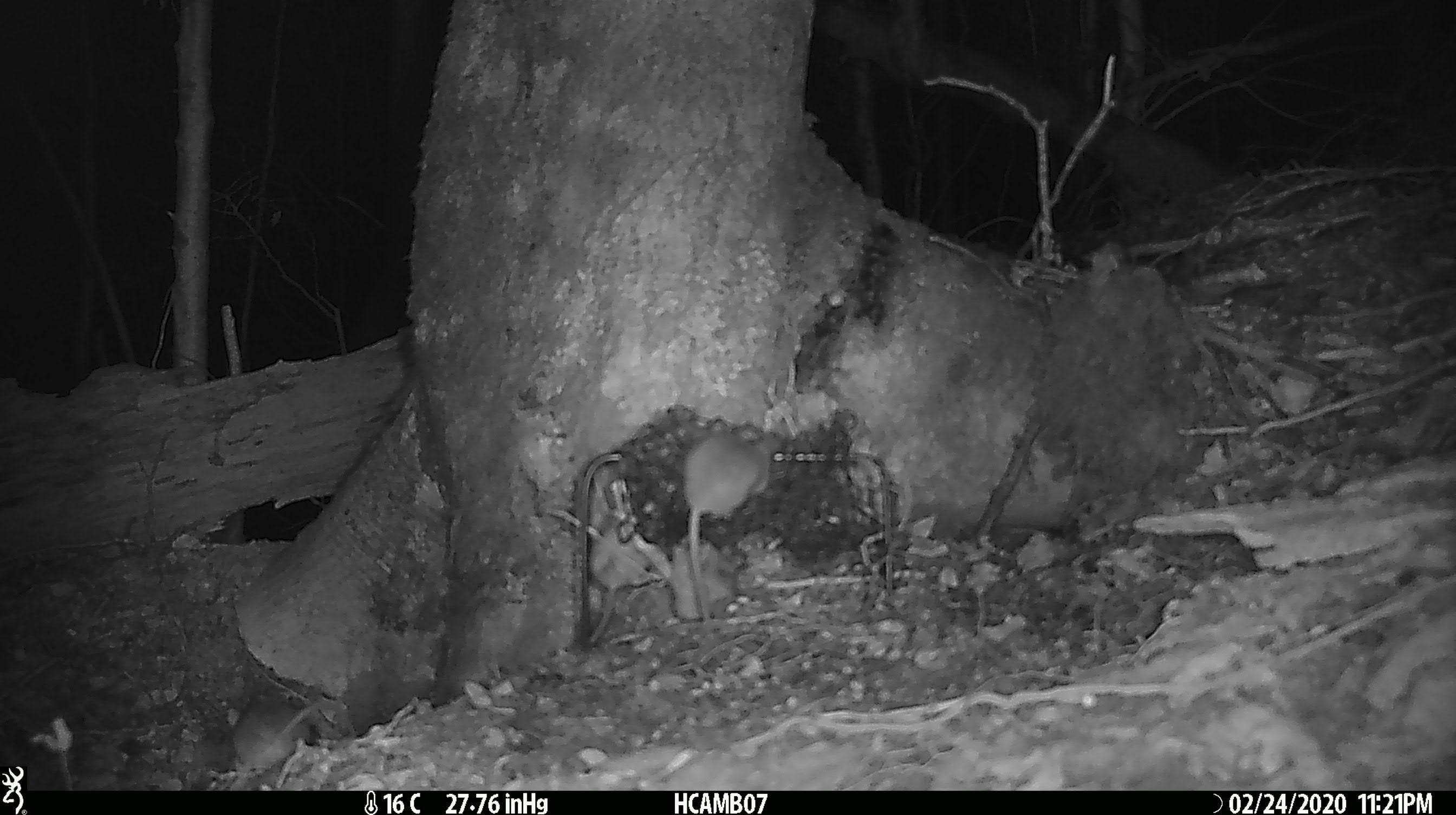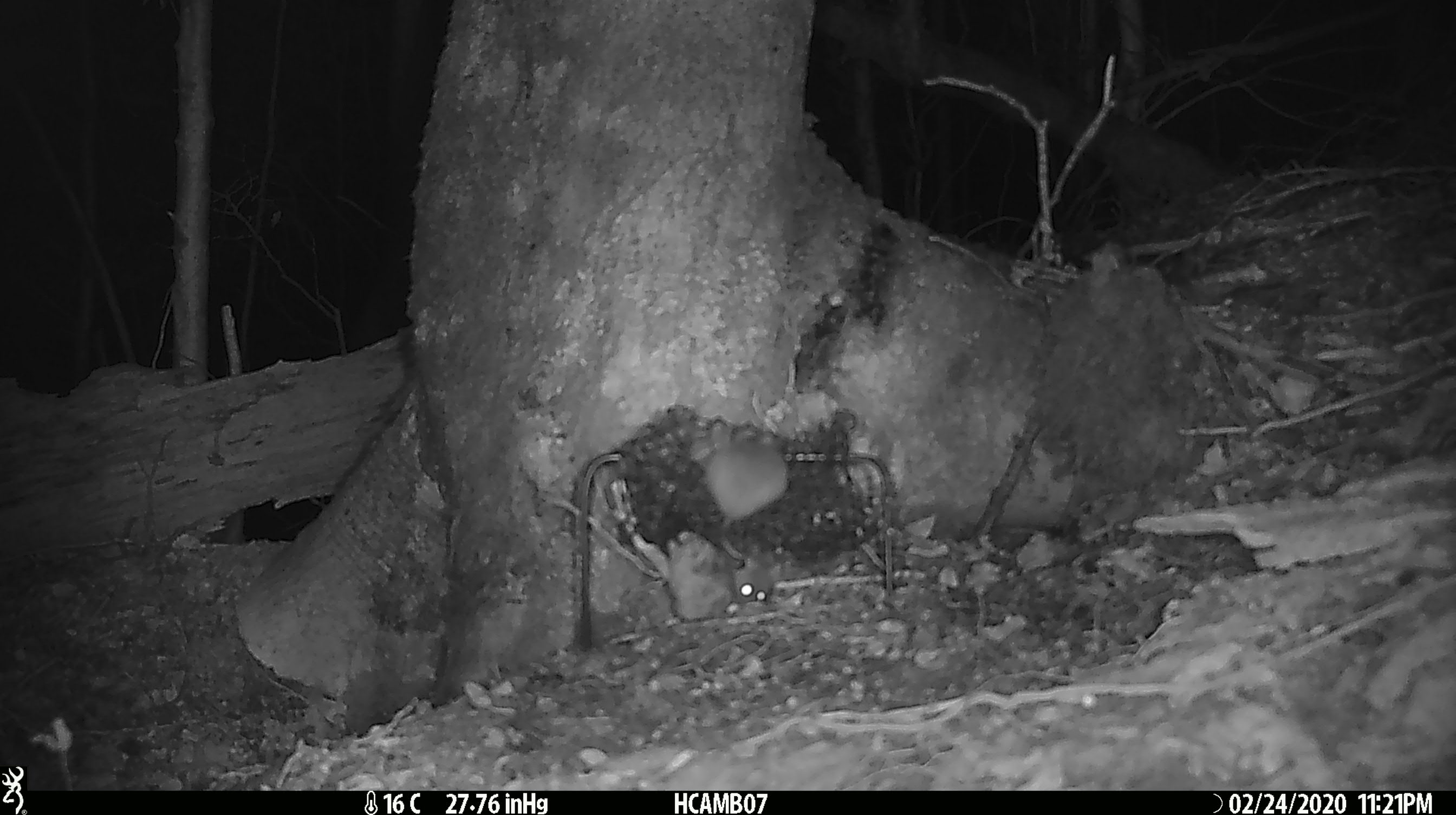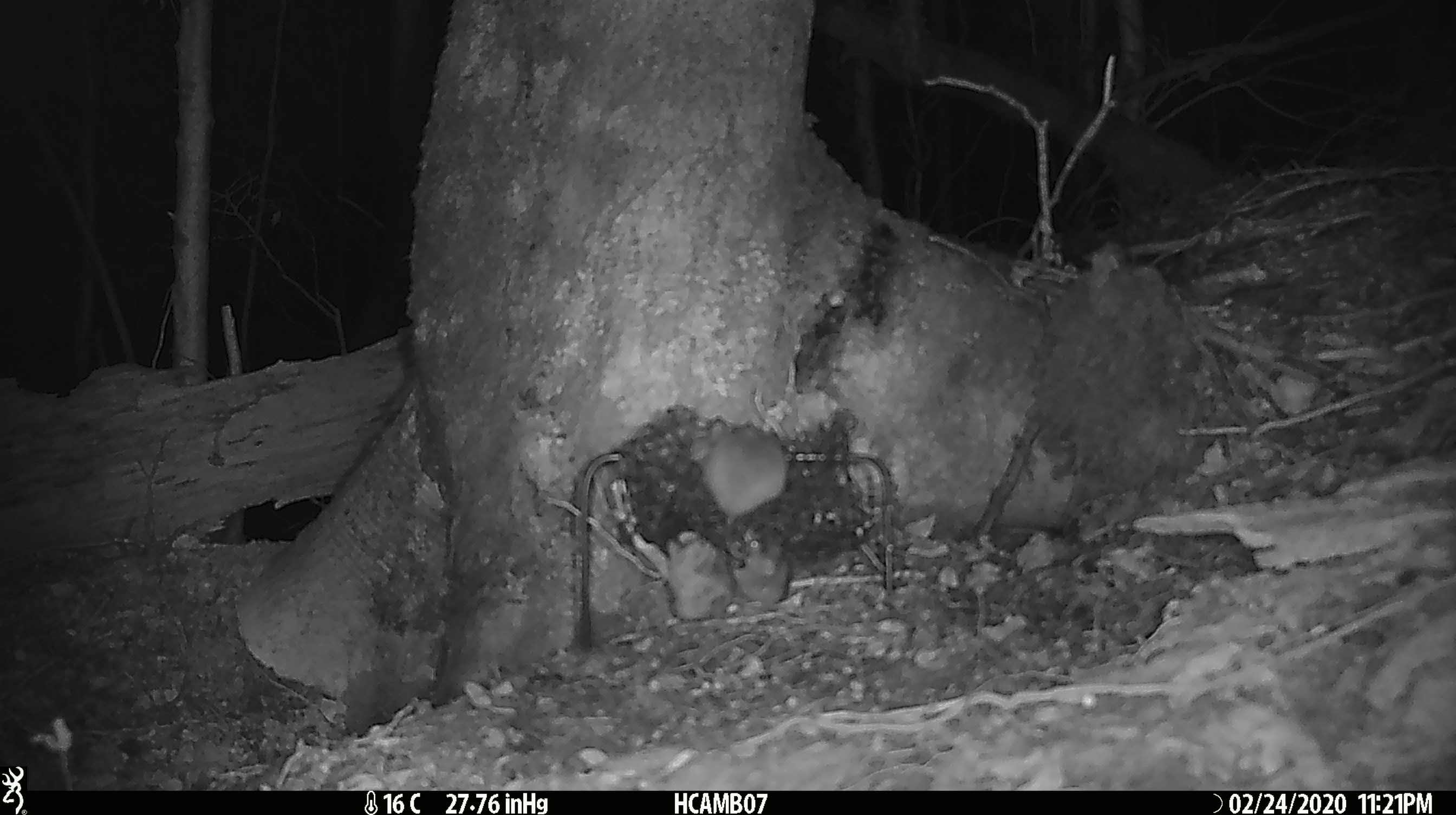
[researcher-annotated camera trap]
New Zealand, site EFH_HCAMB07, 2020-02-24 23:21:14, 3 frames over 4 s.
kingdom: Animalia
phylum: Chordata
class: Mammalia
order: Rodentia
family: Muridae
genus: Mus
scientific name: Mus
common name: mouse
Mouse (Mus).